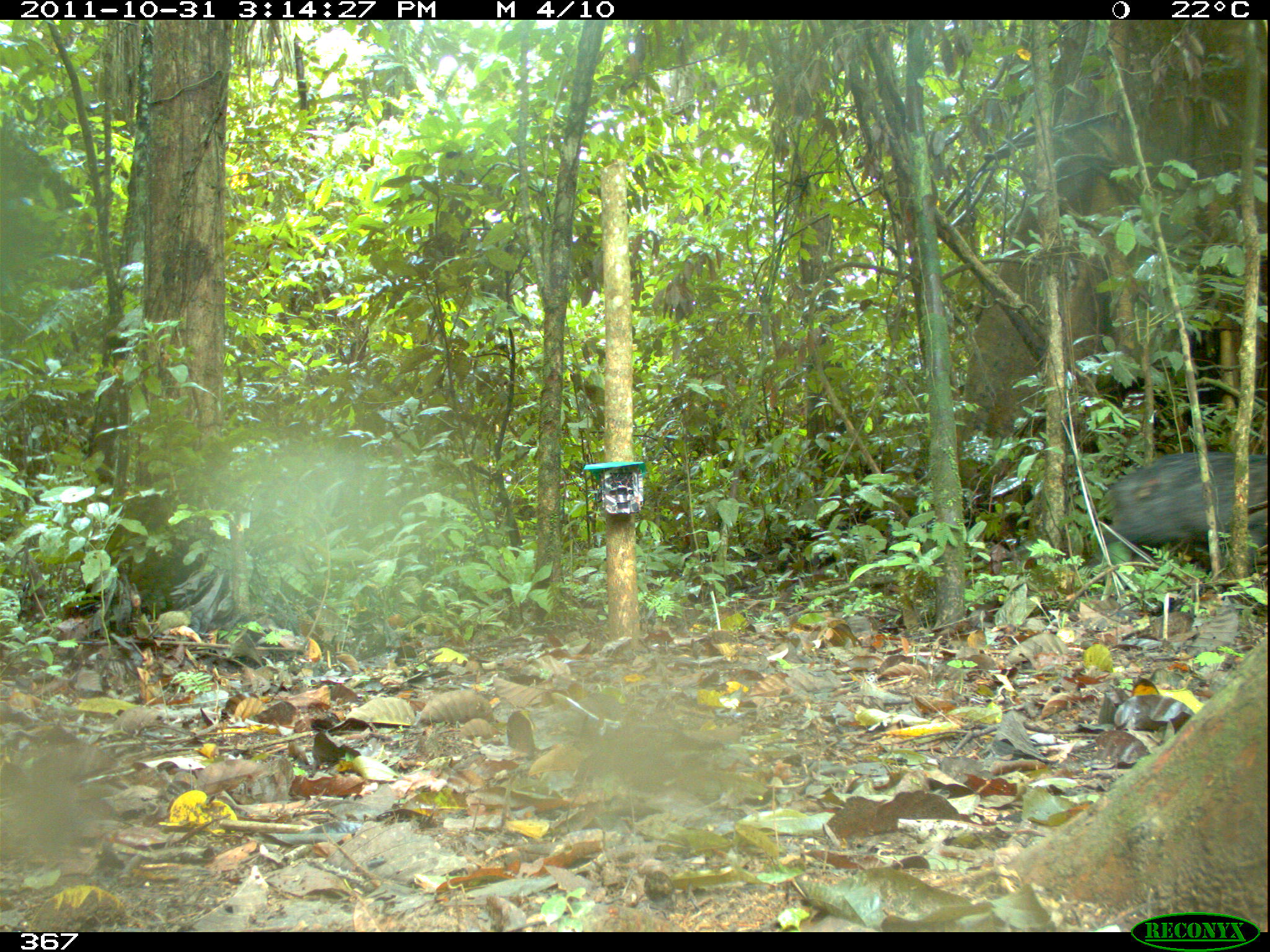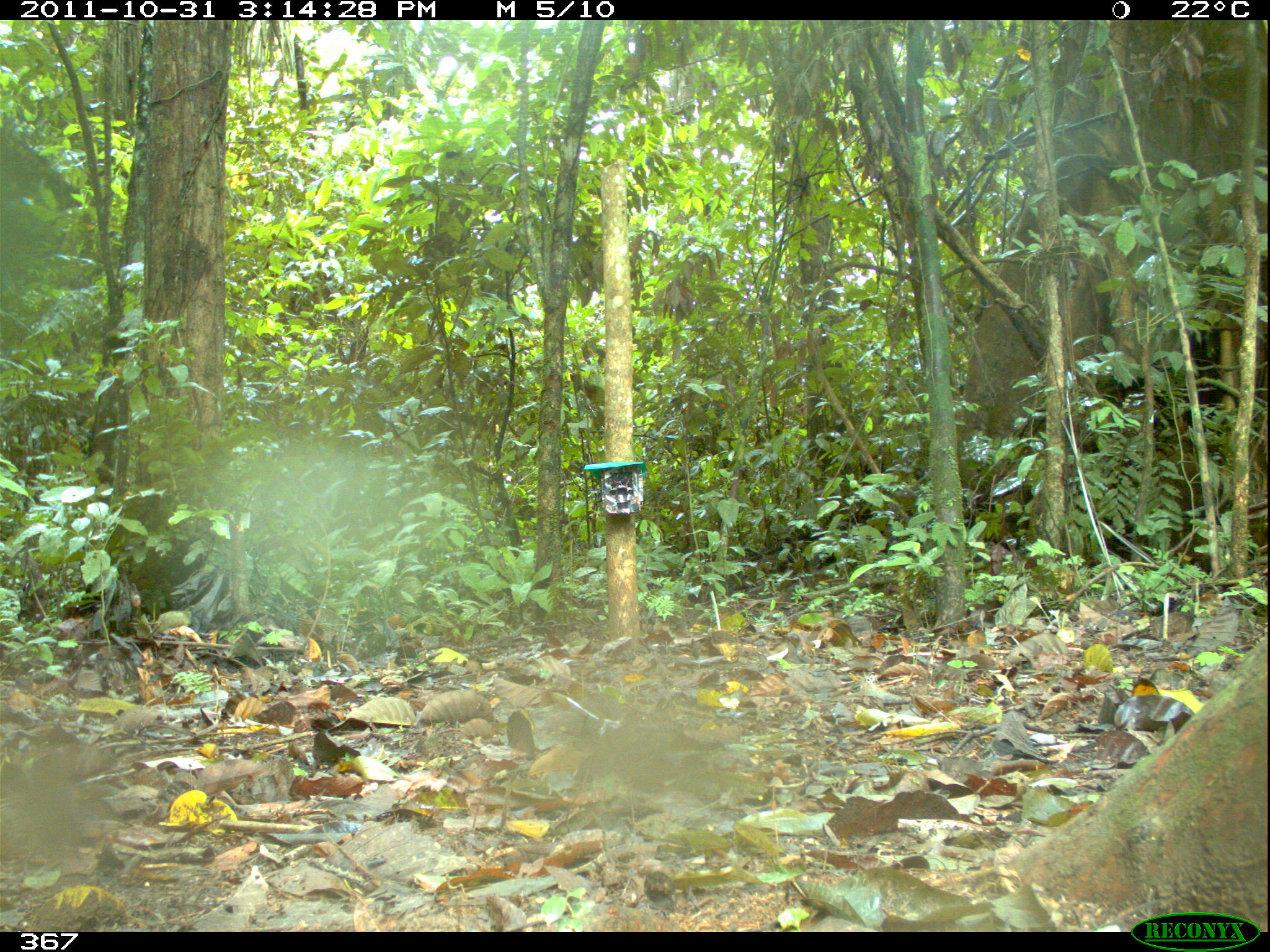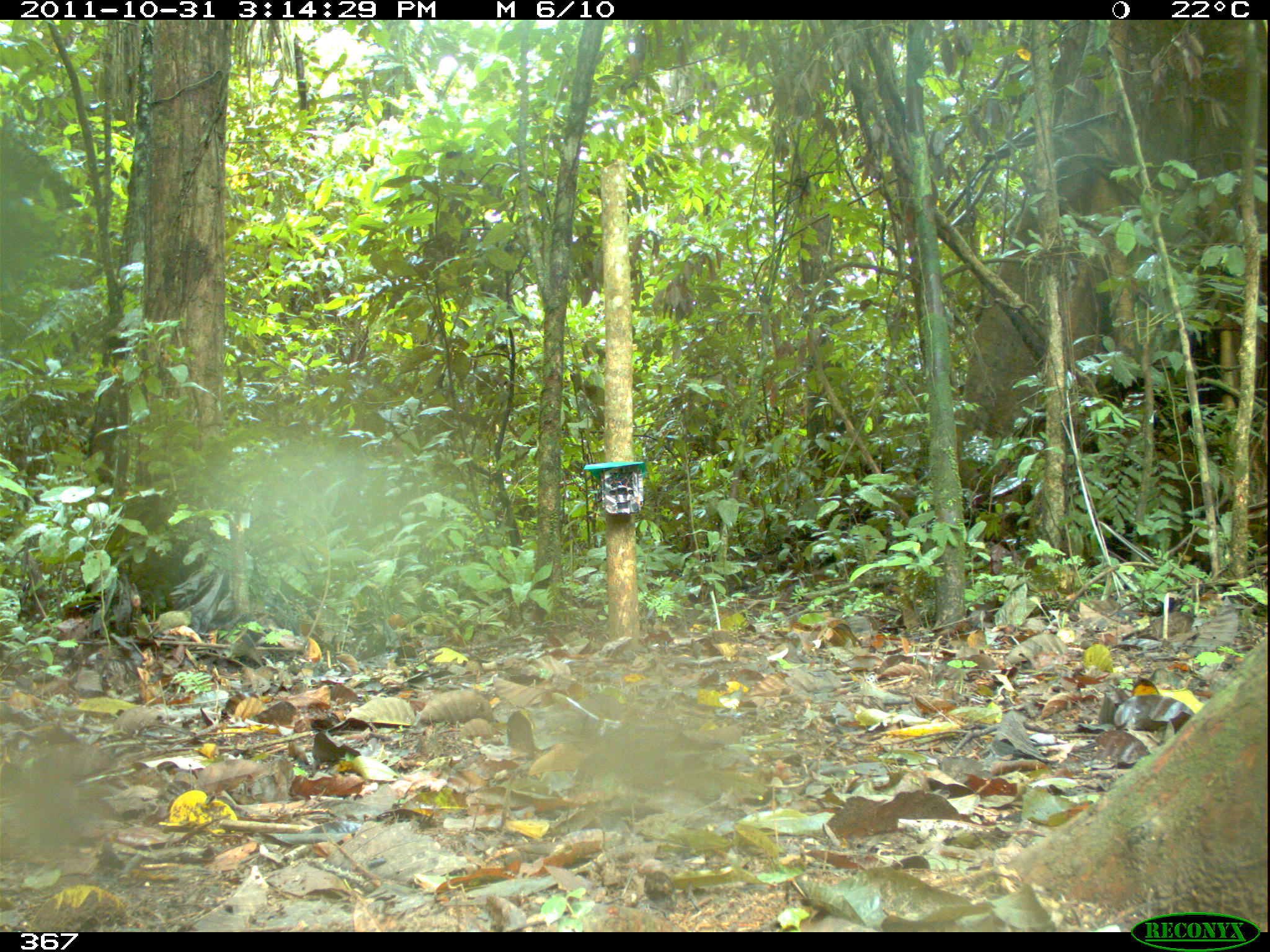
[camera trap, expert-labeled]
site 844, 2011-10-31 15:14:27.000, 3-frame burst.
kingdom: Animalia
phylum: Chordata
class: Mammalia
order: Artiodactyla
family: Tayassuidae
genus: Tayassu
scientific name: Tayassu pecari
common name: white-lipped peccary